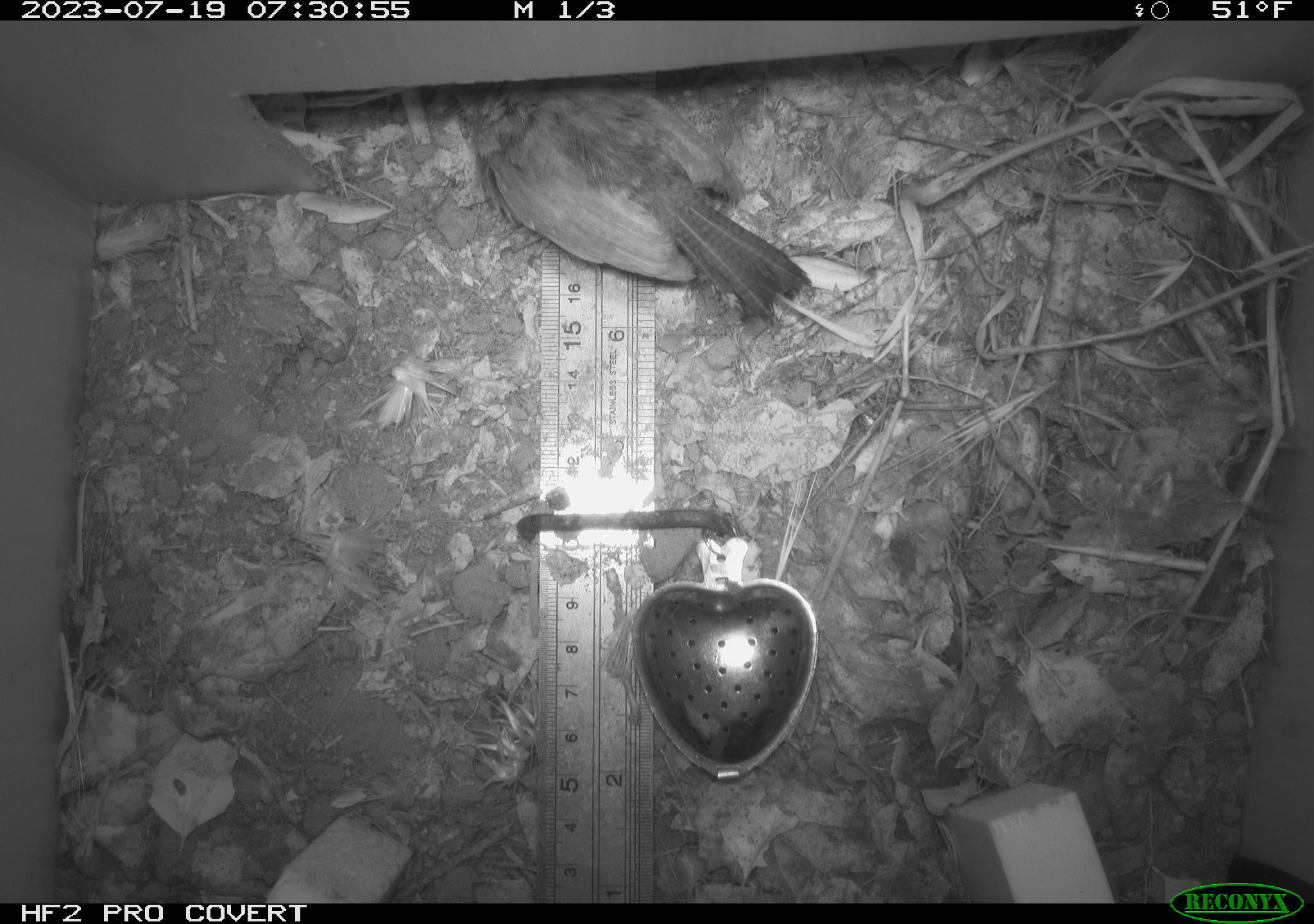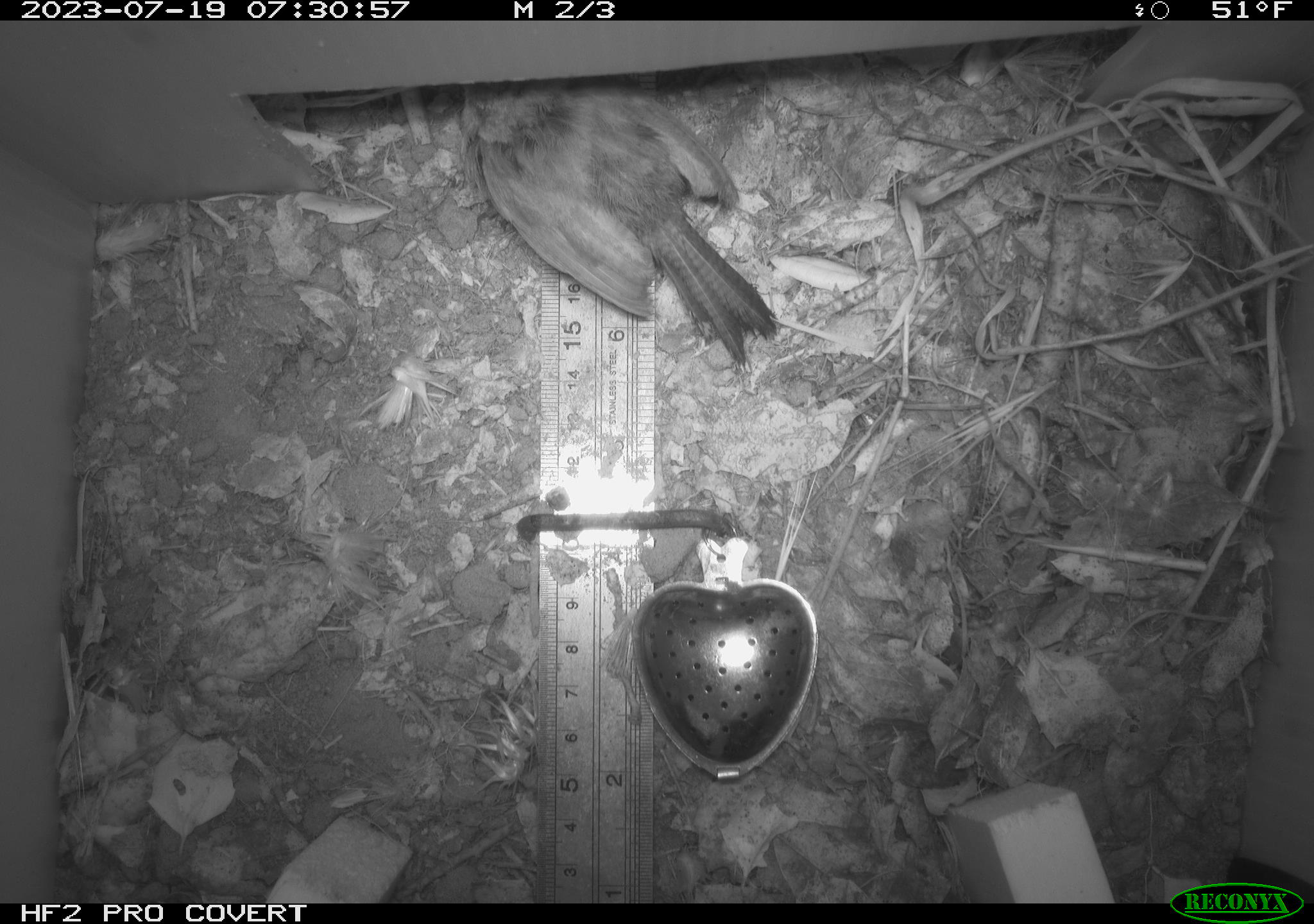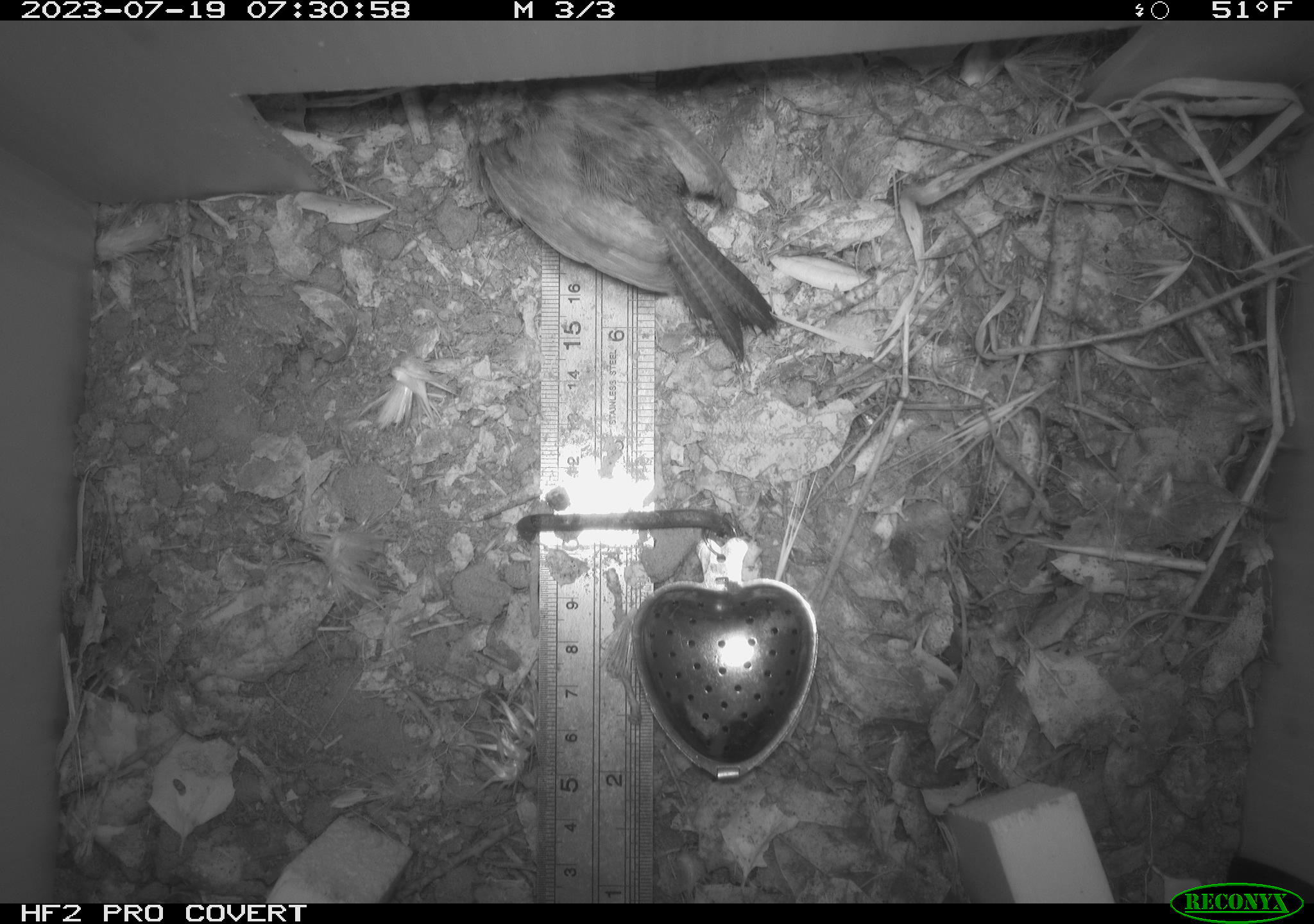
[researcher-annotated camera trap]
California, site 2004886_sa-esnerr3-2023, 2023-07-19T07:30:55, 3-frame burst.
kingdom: Animalia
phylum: Chordata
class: Aves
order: Passeriformes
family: Troglodytidae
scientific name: Troglodytidae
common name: wren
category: troglodytidae family